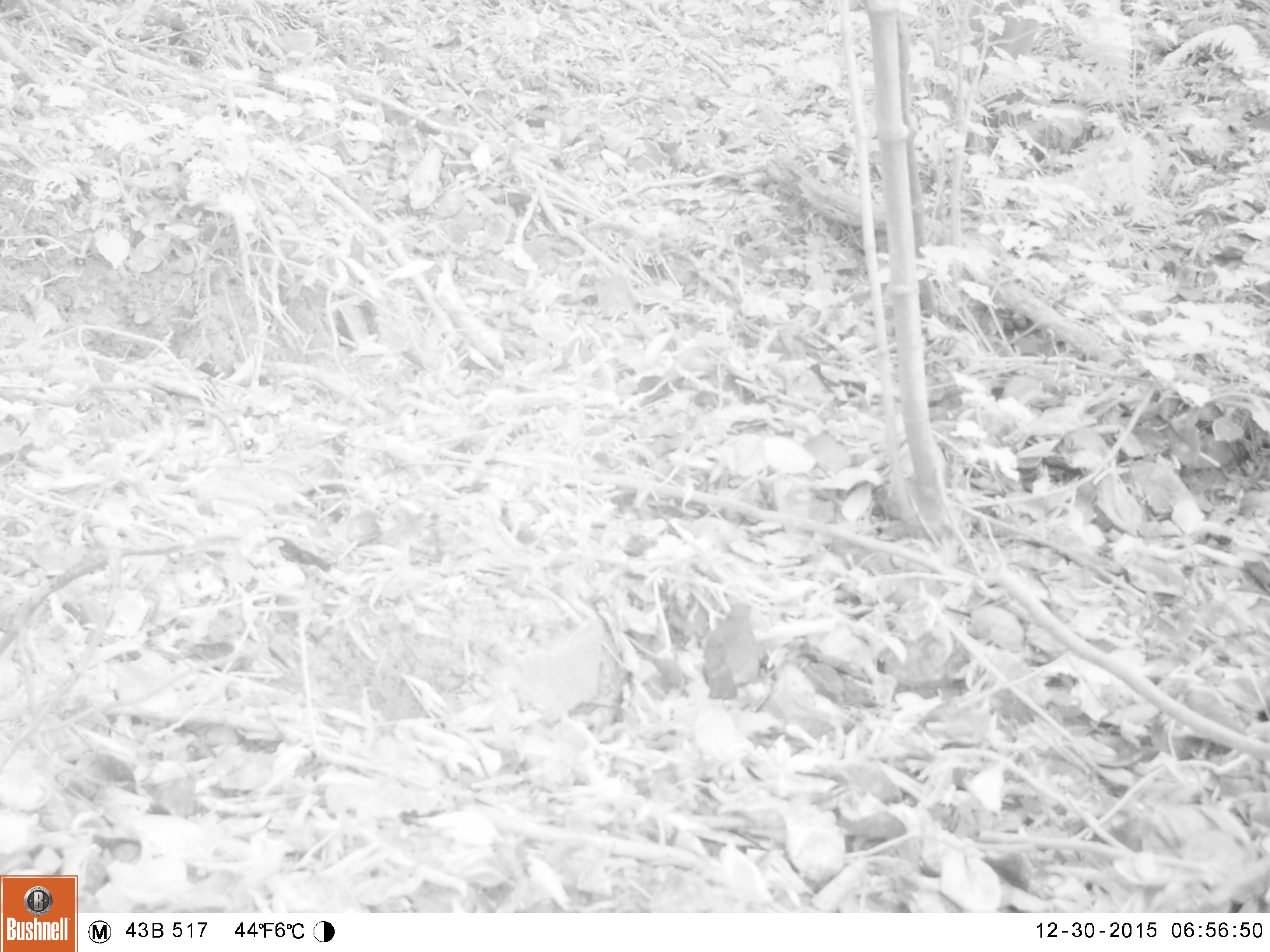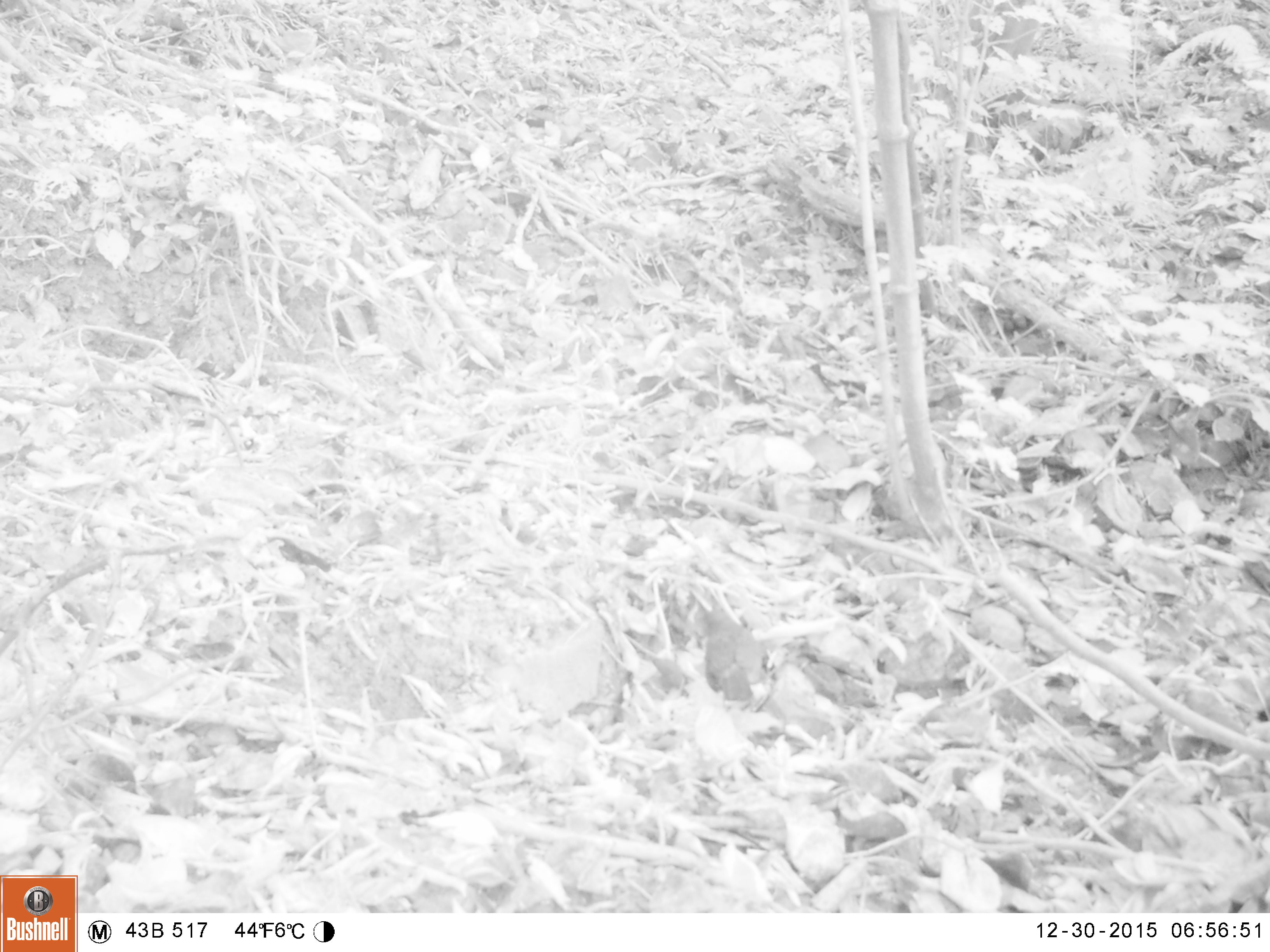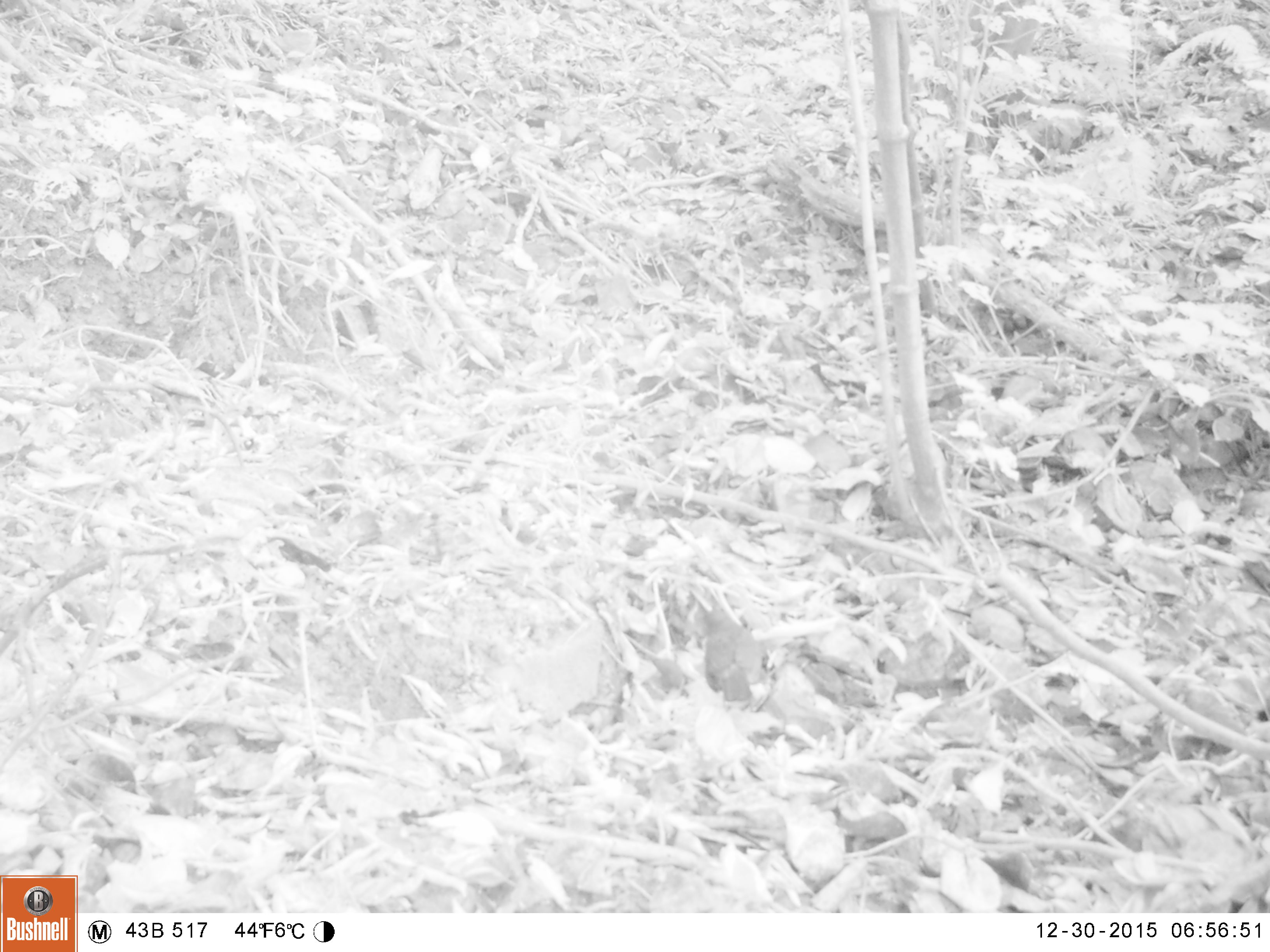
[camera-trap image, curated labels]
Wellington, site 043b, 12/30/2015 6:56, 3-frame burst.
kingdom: Animalia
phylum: Chordata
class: Aves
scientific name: Aves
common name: bird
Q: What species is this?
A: Bird (Aves).